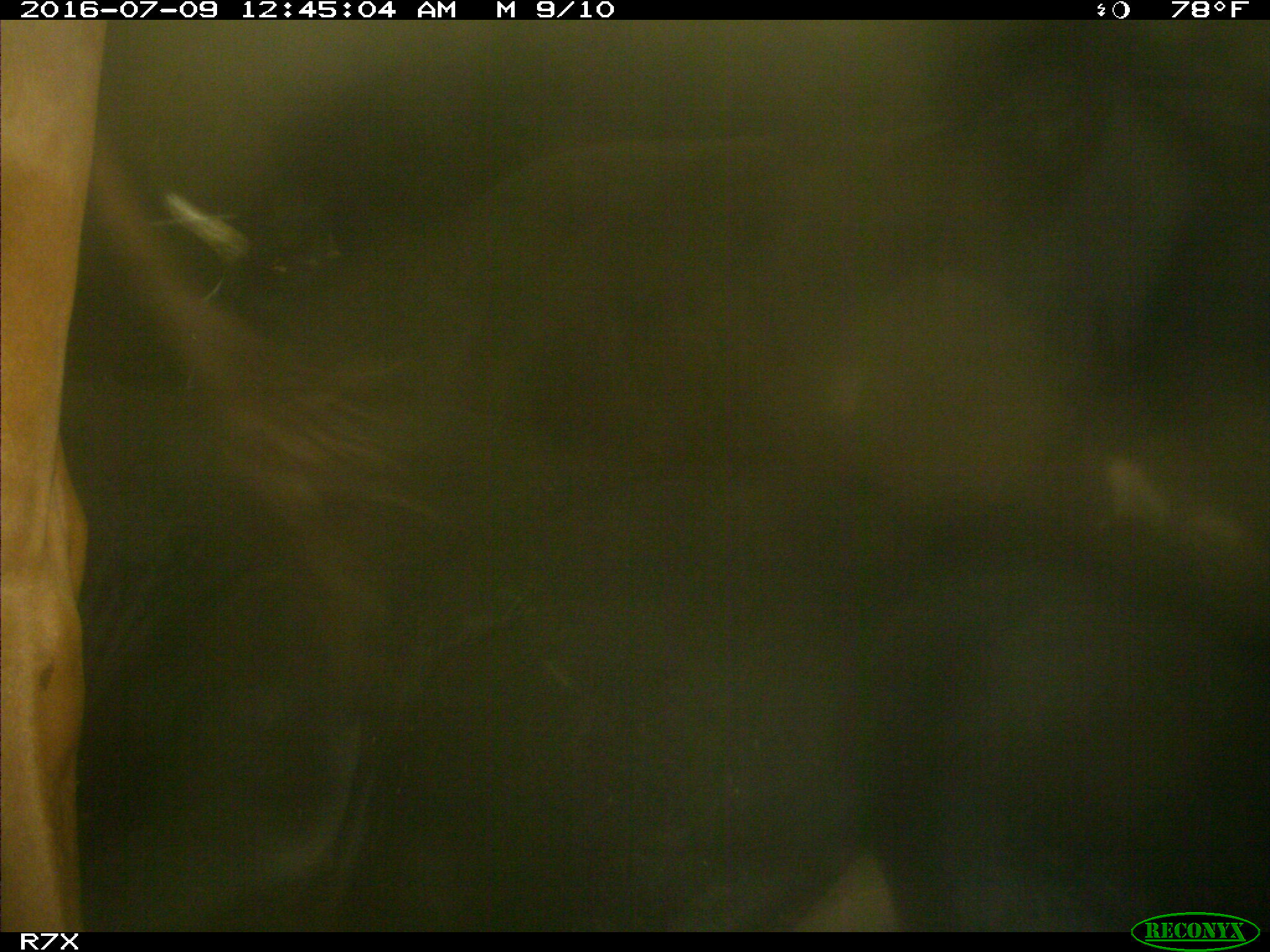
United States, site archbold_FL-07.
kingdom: Animalia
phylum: Chordata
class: Mammalia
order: Artiodactyla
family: Bovidae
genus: Bos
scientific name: Bos taurus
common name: domestic cow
Bos taurus (domestic cow).